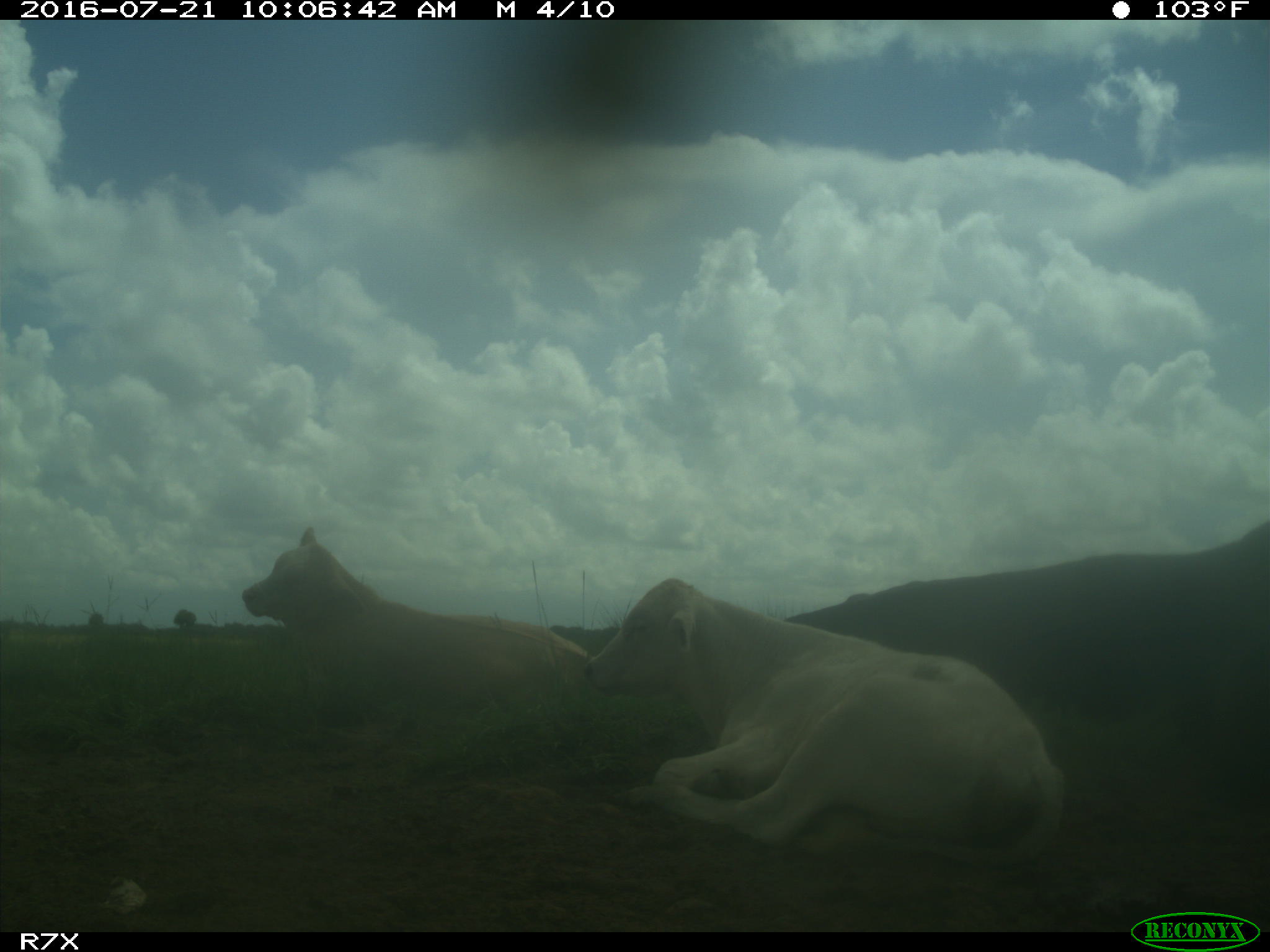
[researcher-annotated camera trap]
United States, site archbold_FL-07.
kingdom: Animalia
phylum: Chordata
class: Mammalia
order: Artiodactyla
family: Bovidae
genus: Bos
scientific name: Bos taurus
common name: domestic cow